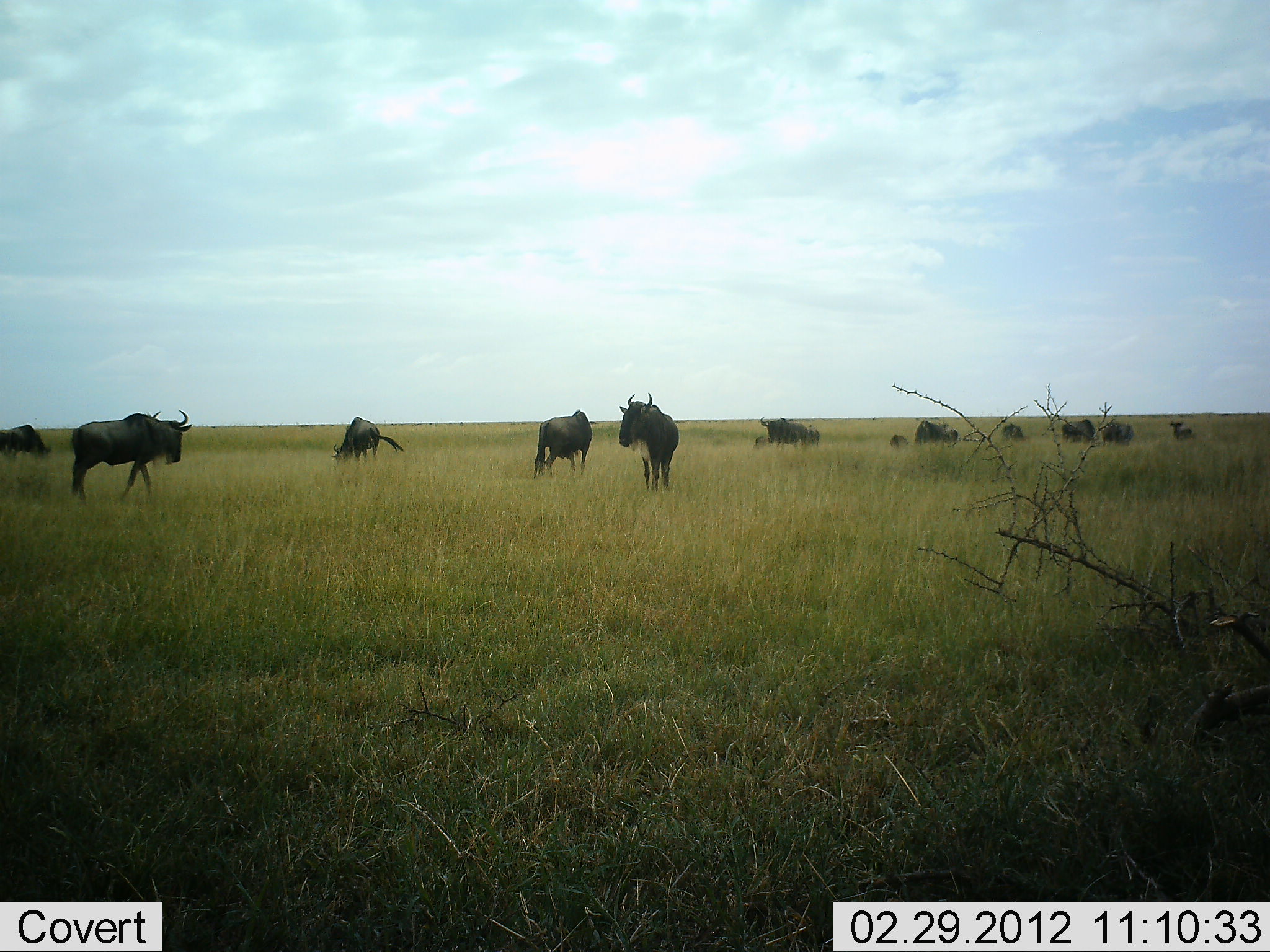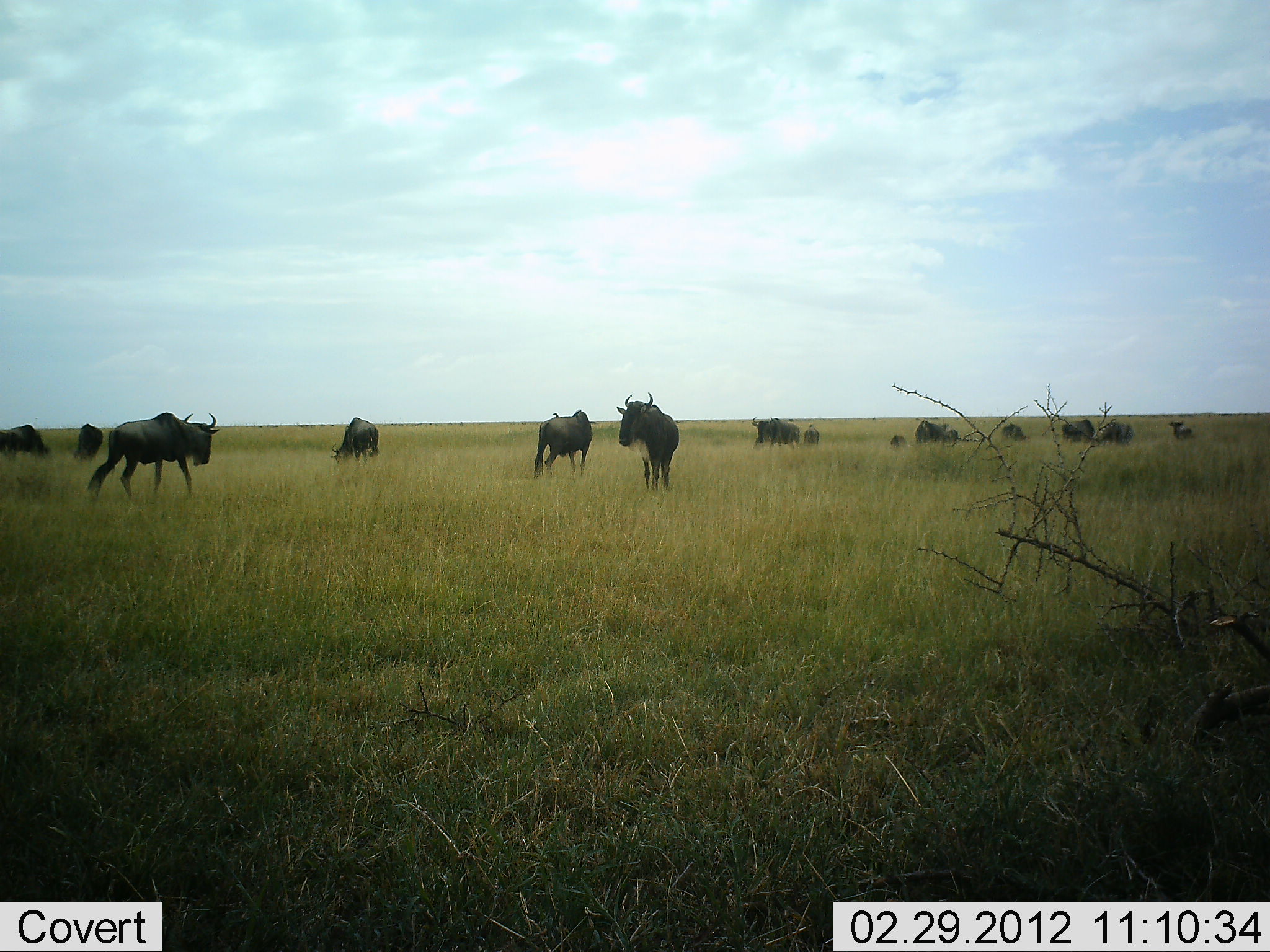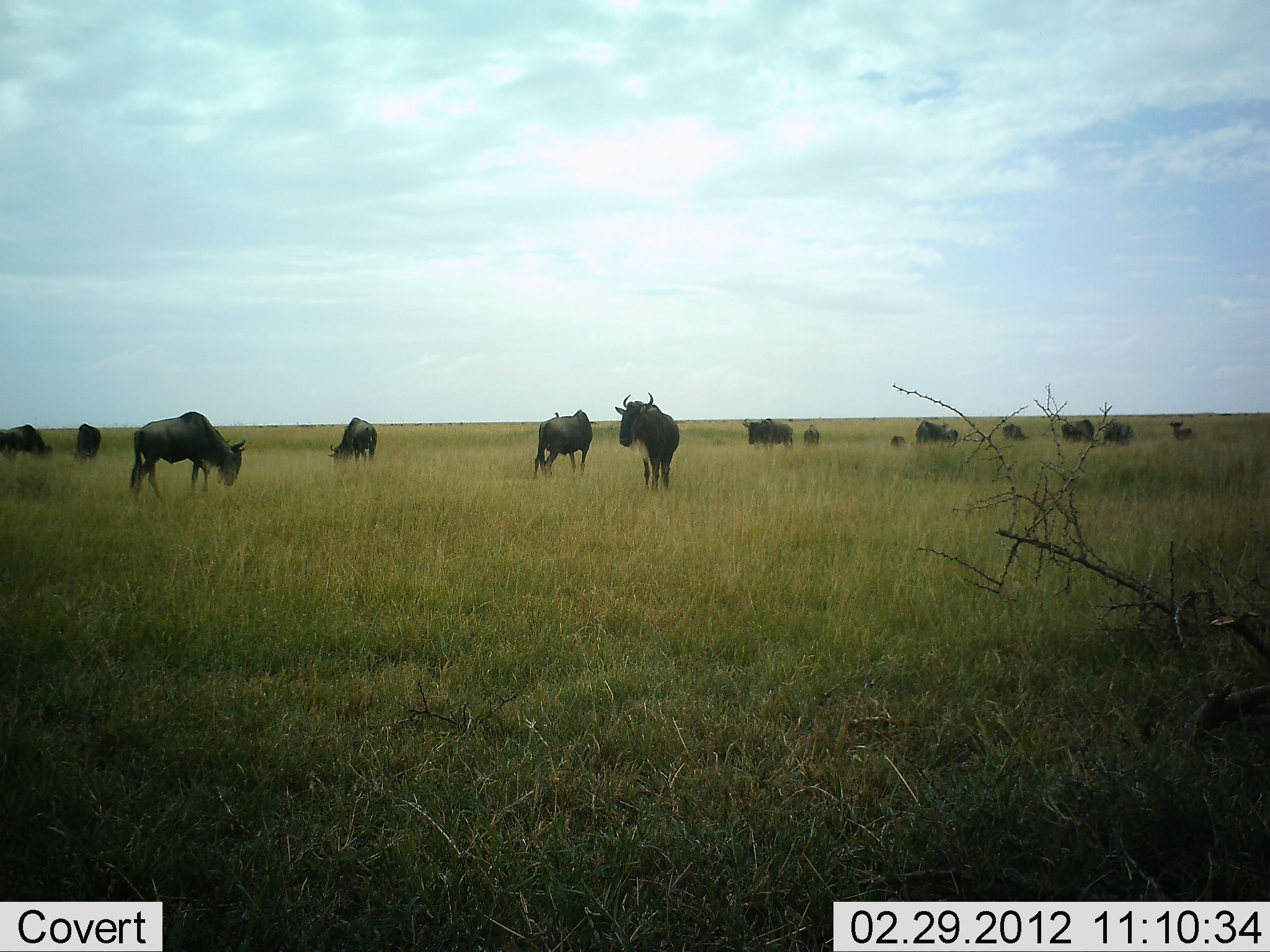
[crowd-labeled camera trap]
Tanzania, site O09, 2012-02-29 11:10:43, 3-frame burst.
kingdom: Animalia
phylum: Chordata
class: Mammalia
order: Artiodactyla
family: Bovidae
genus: Connochaetes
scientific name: Connochaetes taurinus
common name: blue wildebeest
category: wildebeest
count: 11-50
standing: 76%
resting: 5%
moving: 76%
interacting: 5%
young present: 10%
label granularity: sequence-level